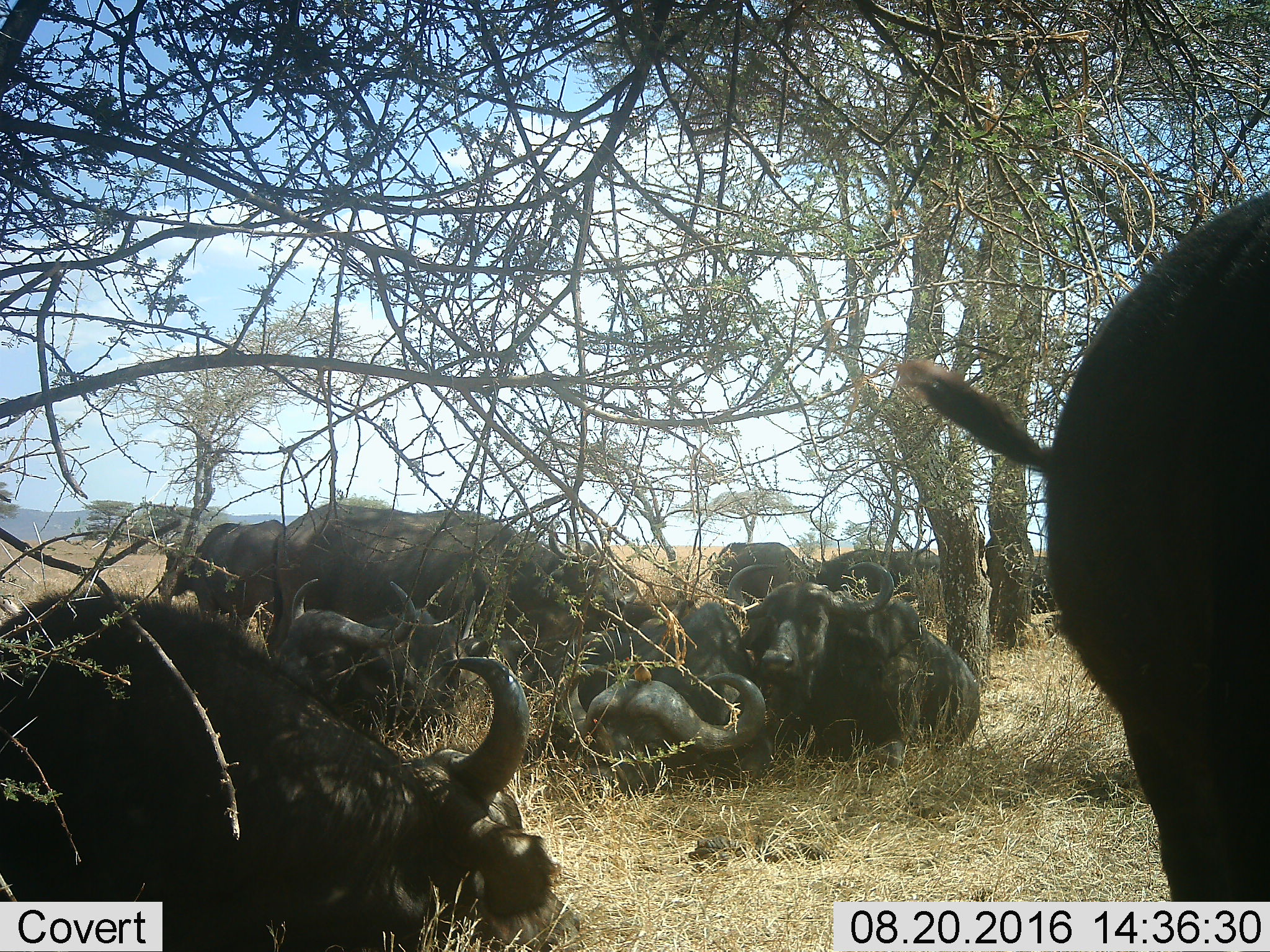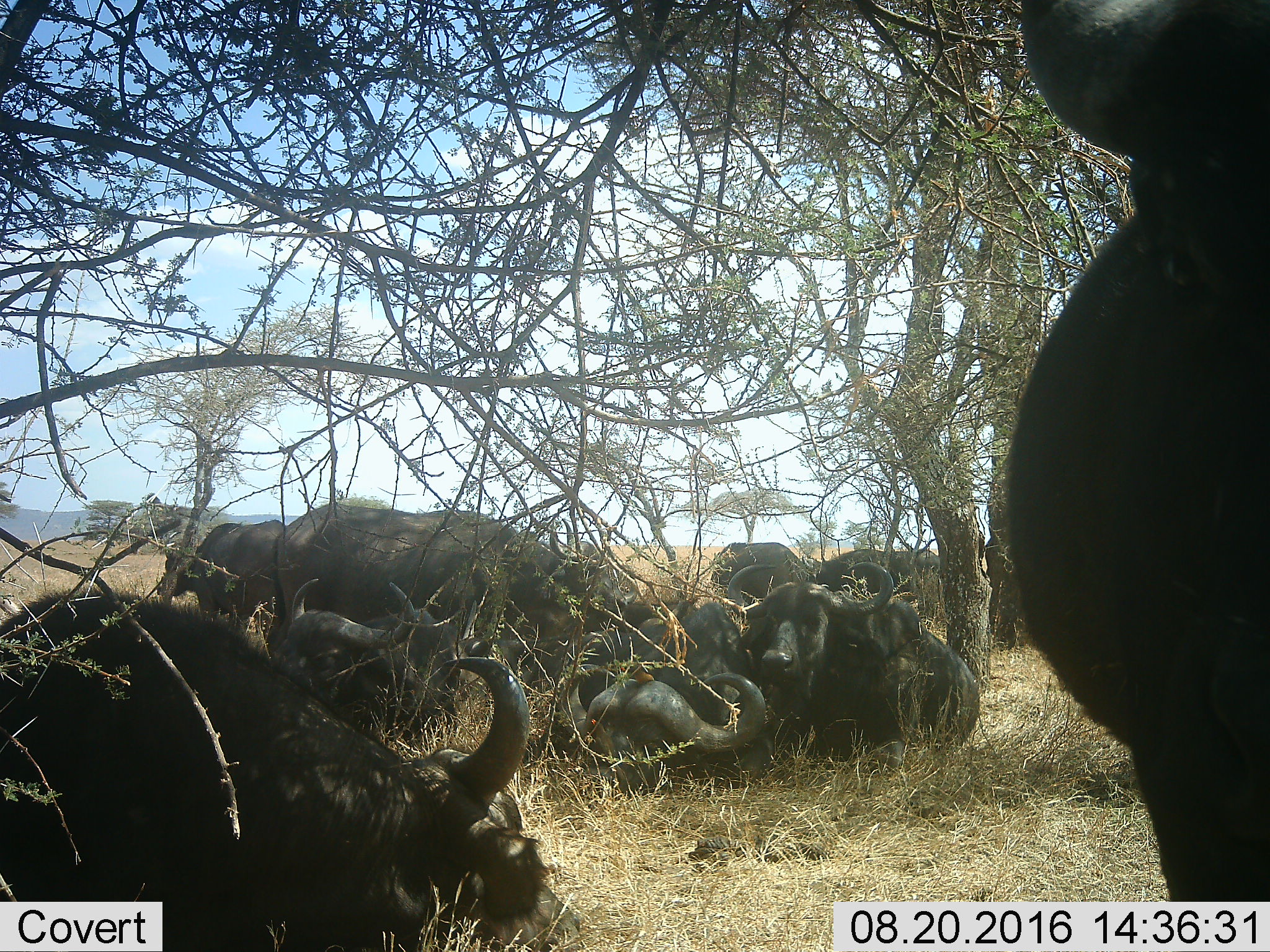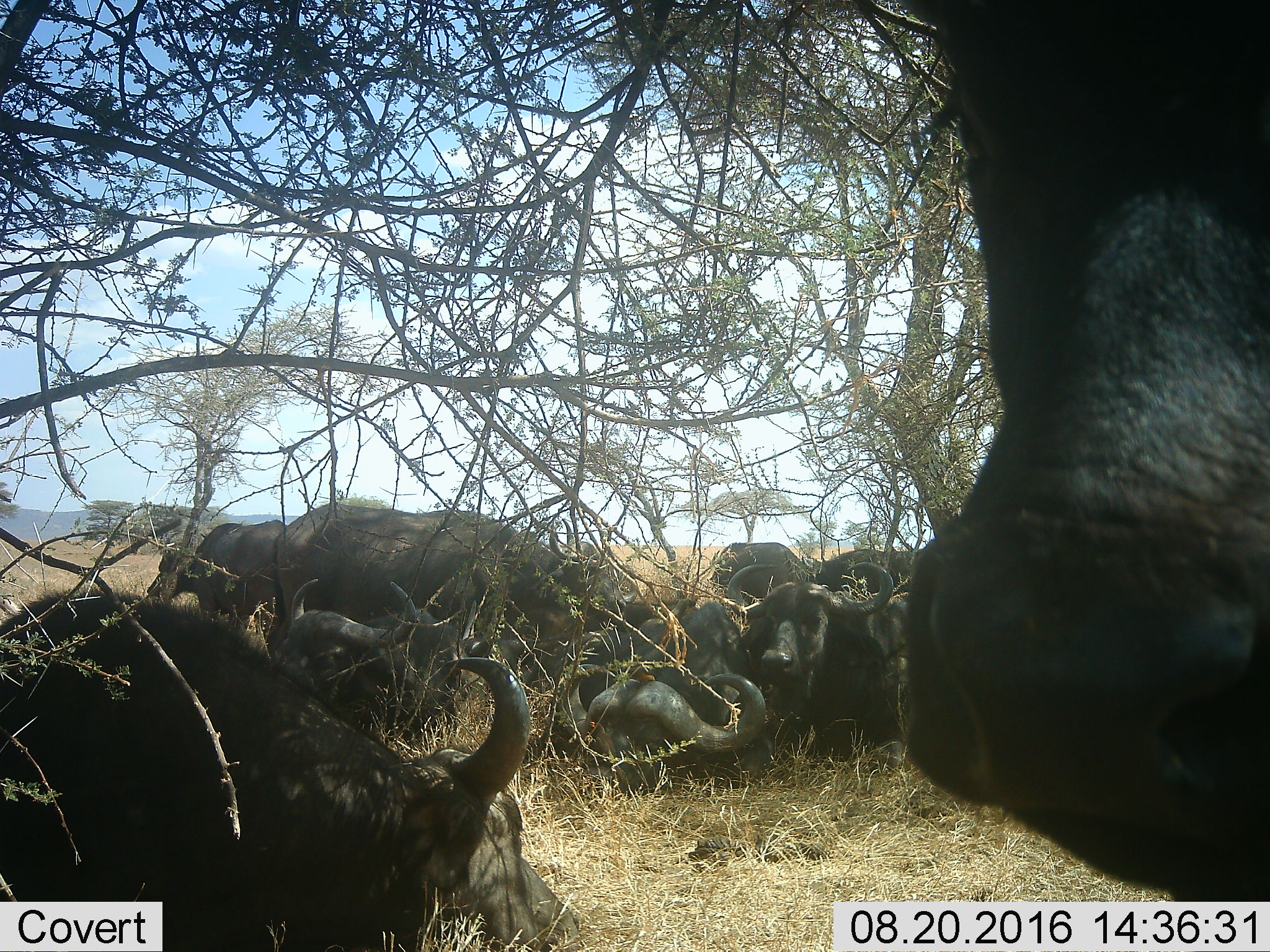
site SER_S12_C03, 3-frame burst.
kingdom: Animalia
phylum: Chordata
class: Mammalia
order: Artiodactyla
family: Bovidae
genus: Syncerus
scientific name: Syncerus caffer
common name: african buffalo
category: buffalo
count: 11-50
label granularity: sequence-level